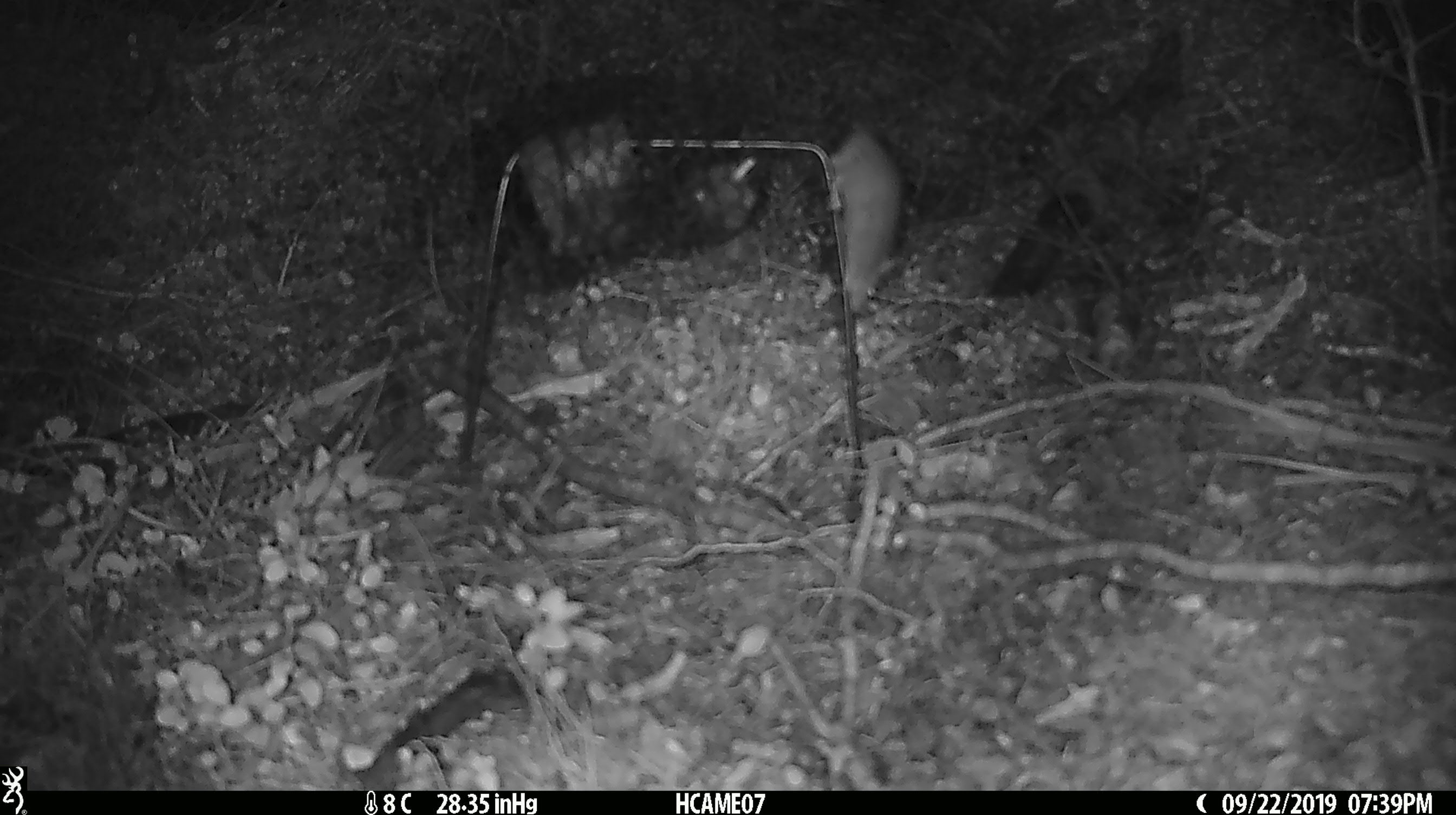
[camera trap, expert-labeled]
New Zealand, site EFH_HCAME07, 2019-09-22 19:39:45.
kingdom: Animalia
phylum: Chordata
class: Mammalia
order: Rodentia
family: Muridae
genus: Mus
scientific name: Mus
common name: mouse